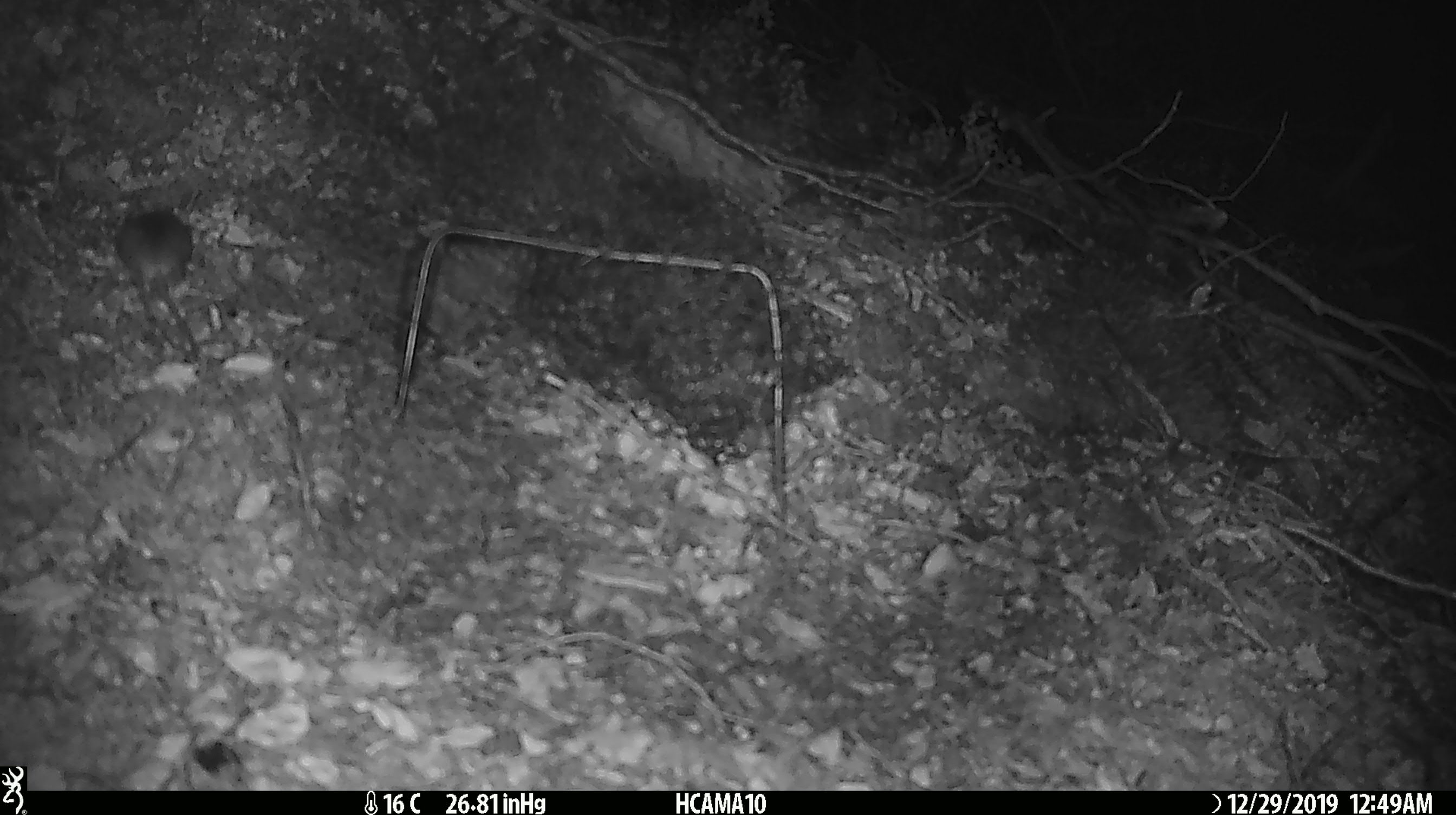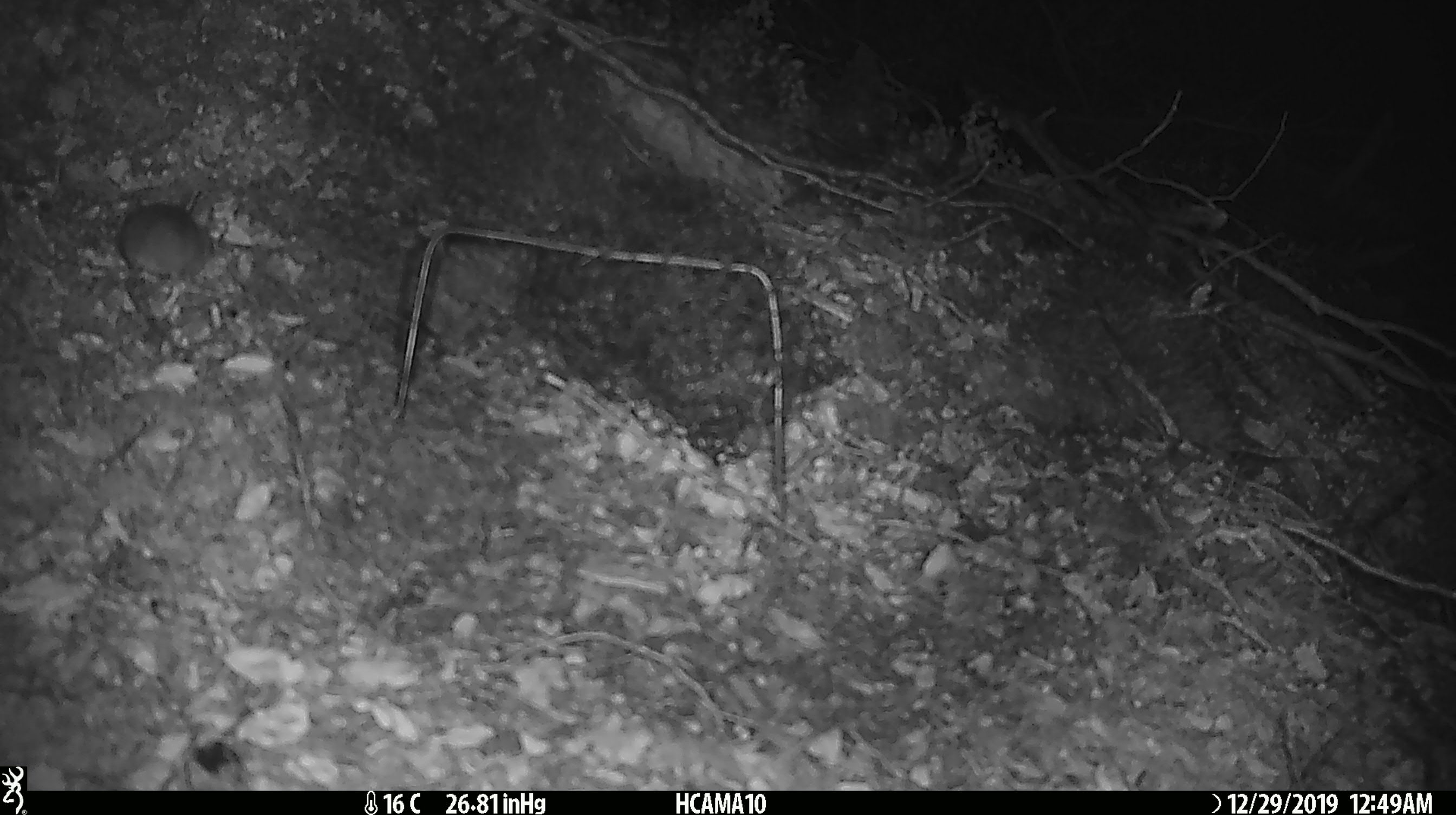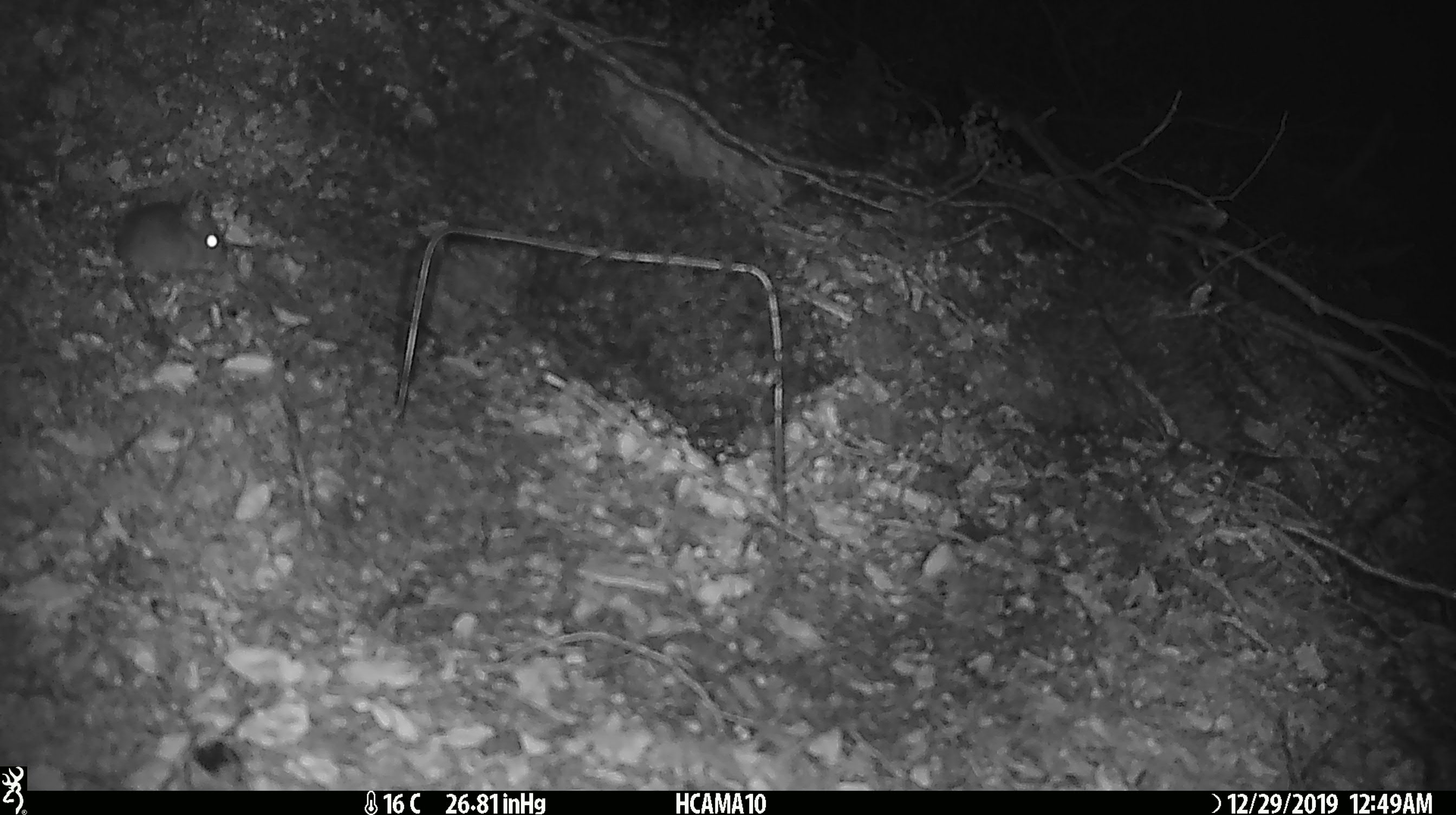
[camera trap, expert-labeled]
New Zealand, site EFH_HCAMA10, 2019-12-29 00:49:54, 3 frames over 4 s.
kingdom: Animalia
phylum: Chordata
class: Mammalia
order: Rodentia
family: Muridae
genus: Mus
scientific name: Mus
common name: mouse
Mouse (Mus).